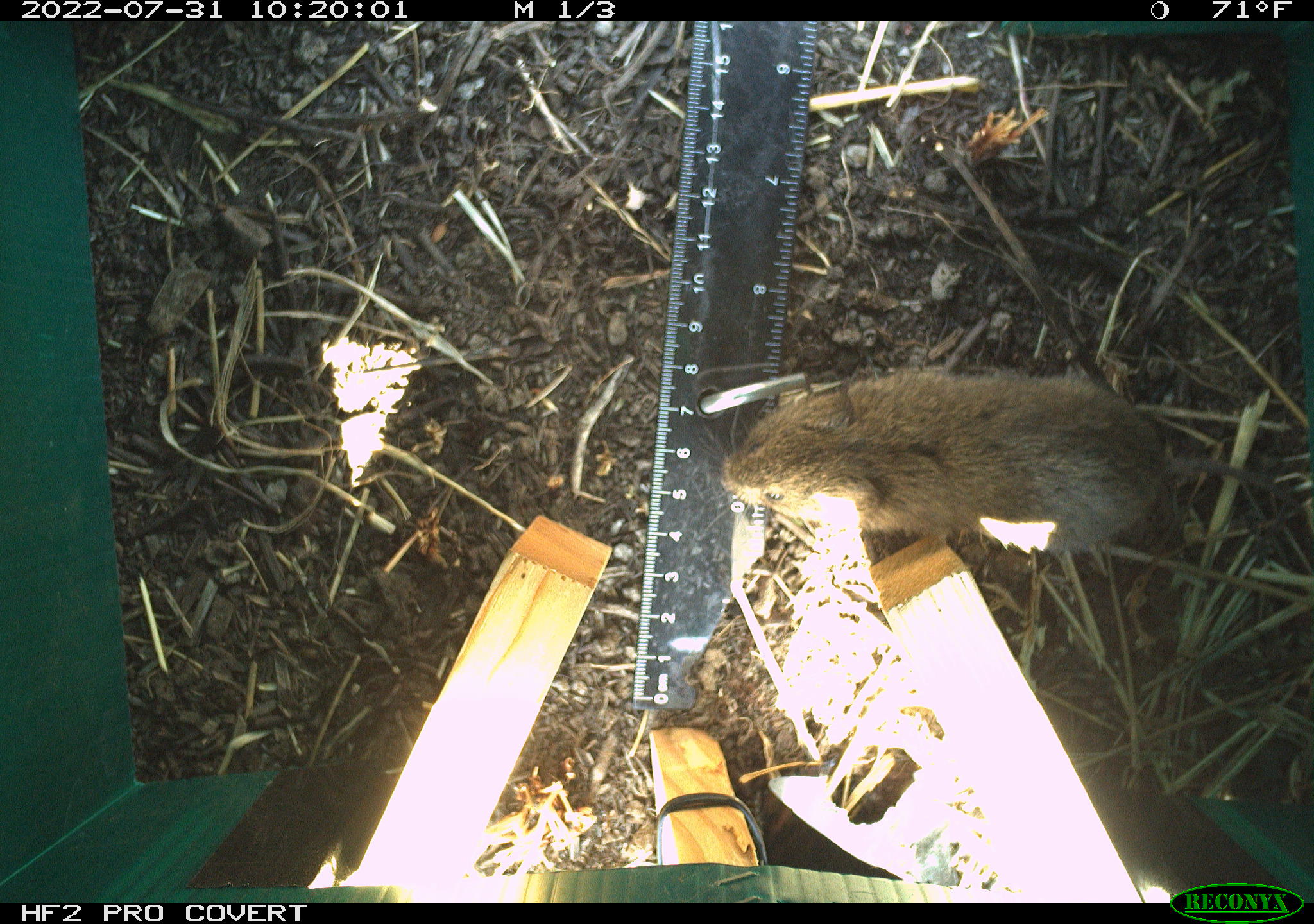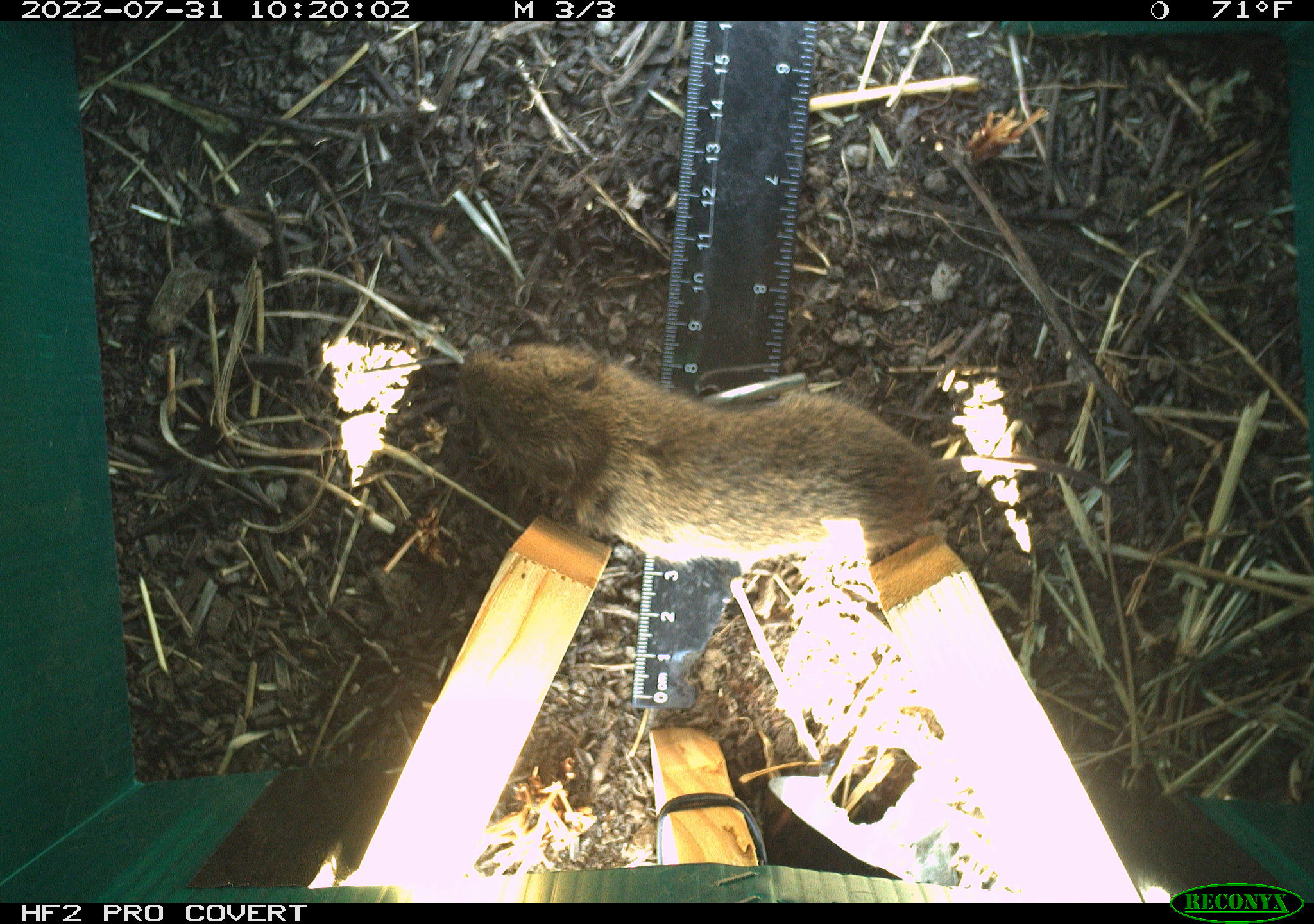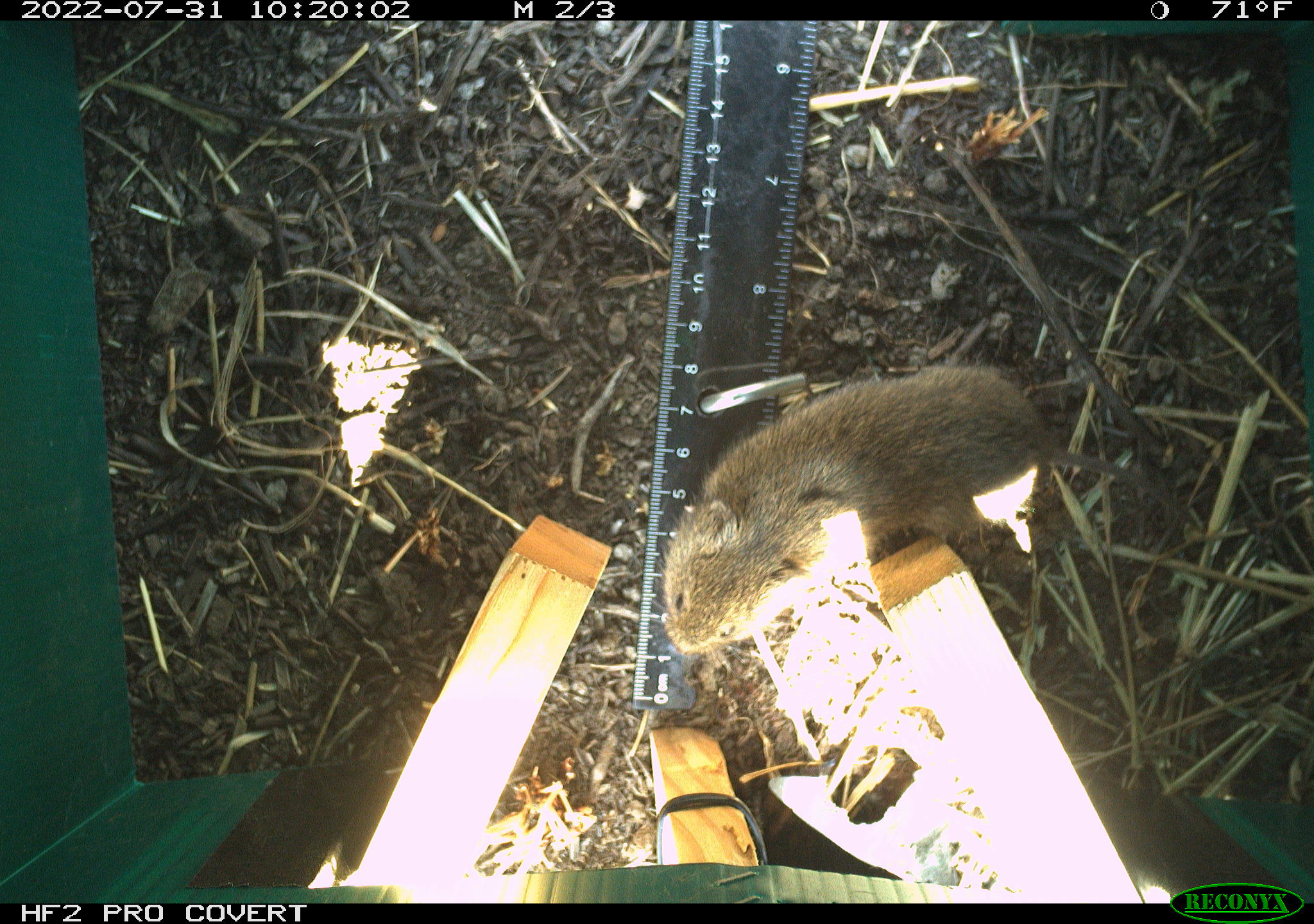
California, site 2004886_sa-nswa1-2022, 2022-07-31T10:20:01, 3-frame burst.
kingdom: Animalia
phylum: Chordata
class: Mammalia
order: Rodentia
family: Cricetidae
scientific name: Cricetidae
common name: hamsters, voles, lemmings, and allies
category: cricetidae family